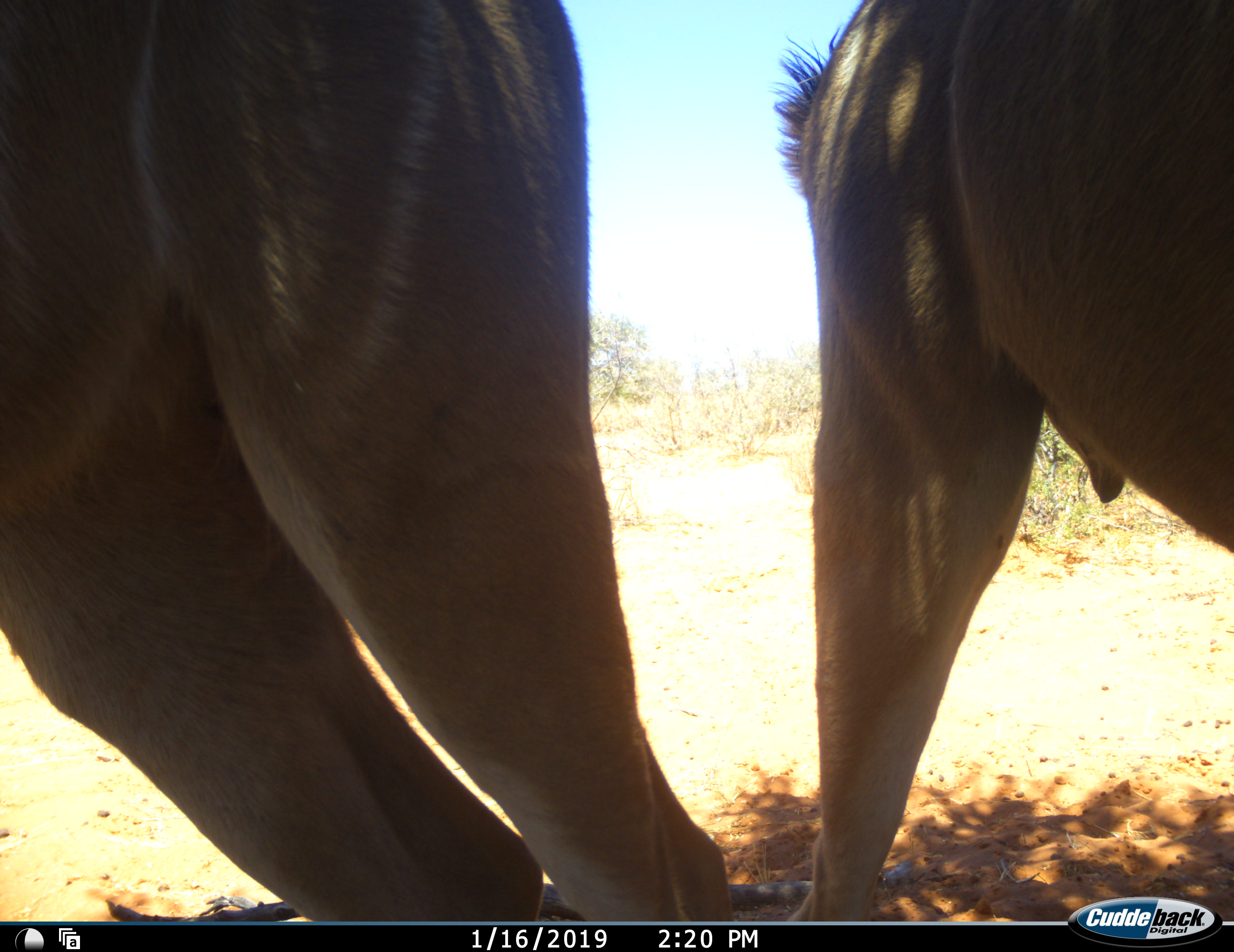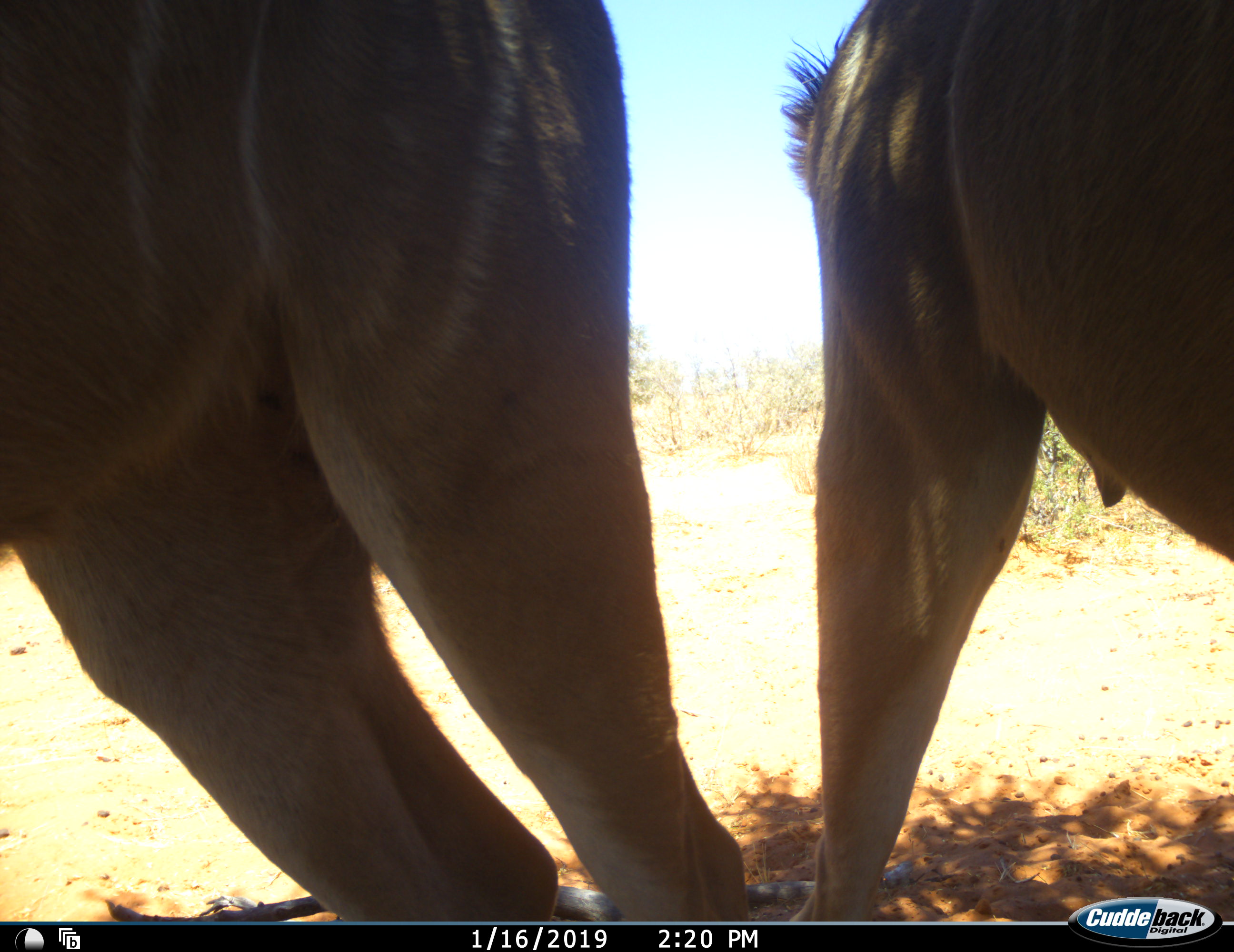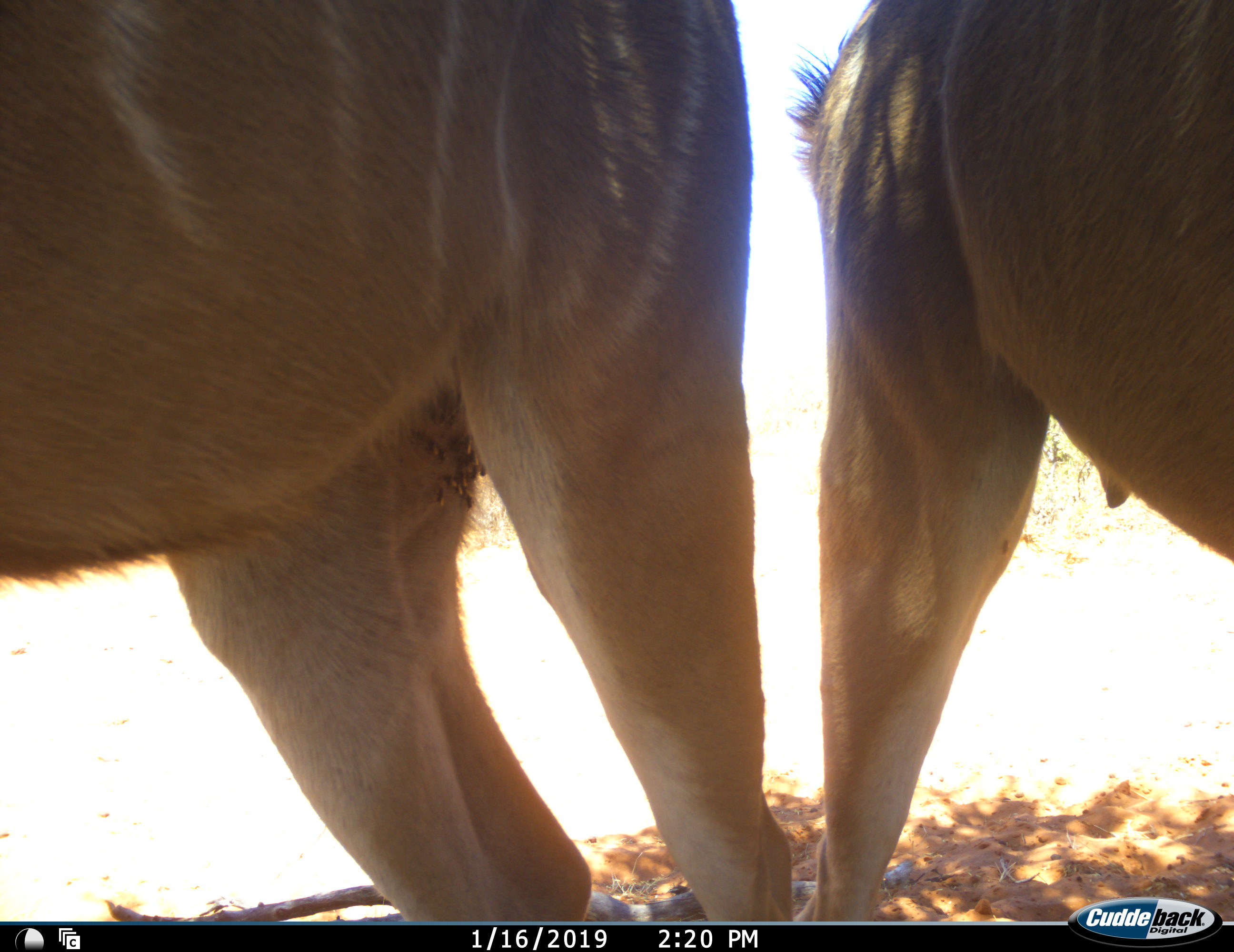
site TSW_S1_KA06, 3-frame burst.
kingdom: Animalia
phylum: Chordata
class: Mammalia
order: Artiodactyla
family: Bovidae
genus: Tragelaphus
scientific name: Tragelaphus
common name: kudu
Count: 2.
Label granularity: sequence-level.